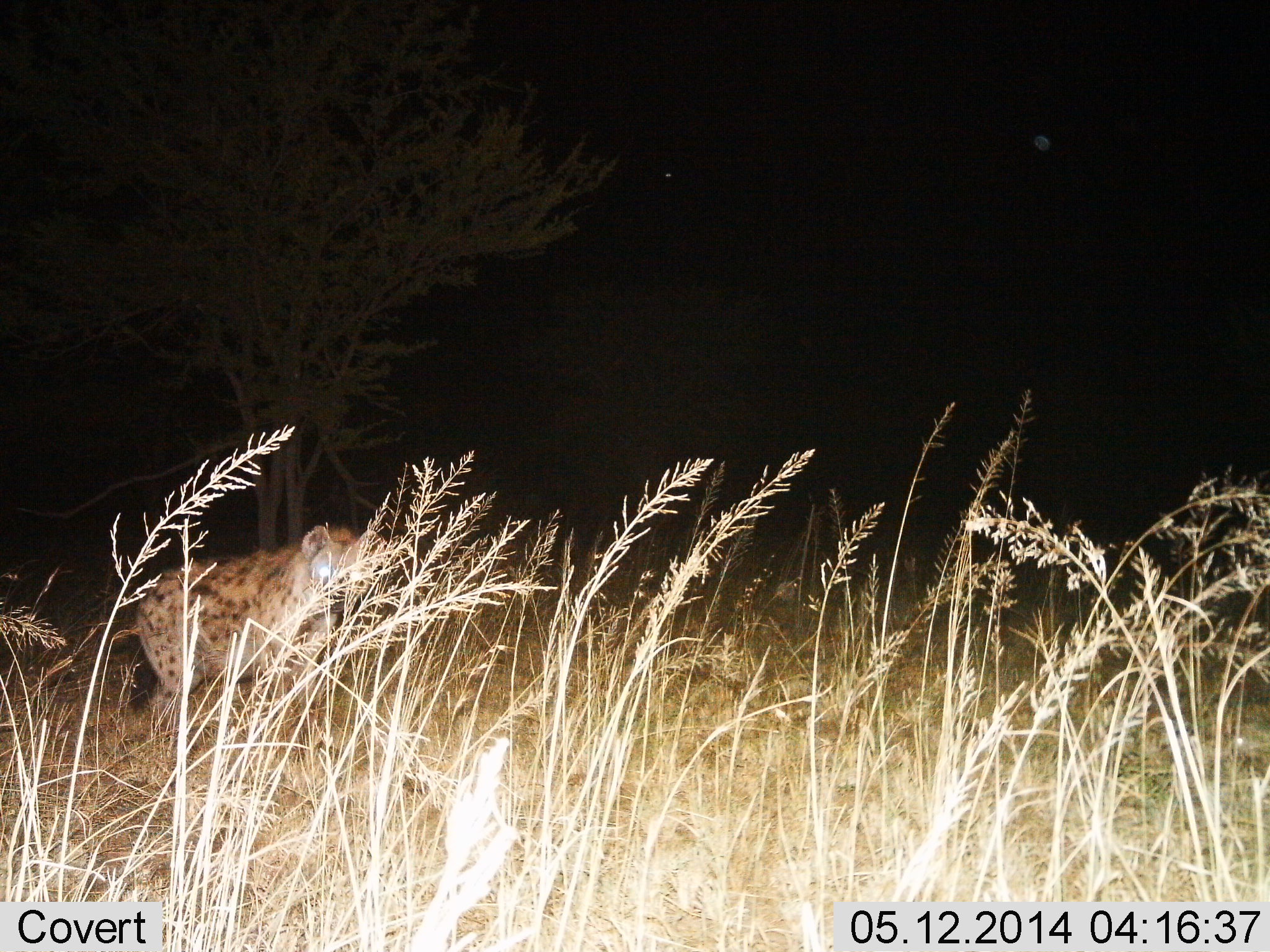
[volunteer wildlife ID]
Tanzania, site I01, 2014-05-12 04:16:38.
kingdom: Animalia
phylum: Chordata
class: Mammalia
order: Carnivora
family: Hyaenidae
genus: Crocuta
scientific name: Crocuta crocuta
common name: spotted hyena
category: hyenaspotted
Hyenaspotted (spotted hyena) (Crocuta crocuta), count 1. Behavior (volunteer vote fractions): standing 70%, resting 0%, moving 30%, interacting 0%. Young present (vote fraction): 0%. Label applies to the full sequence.